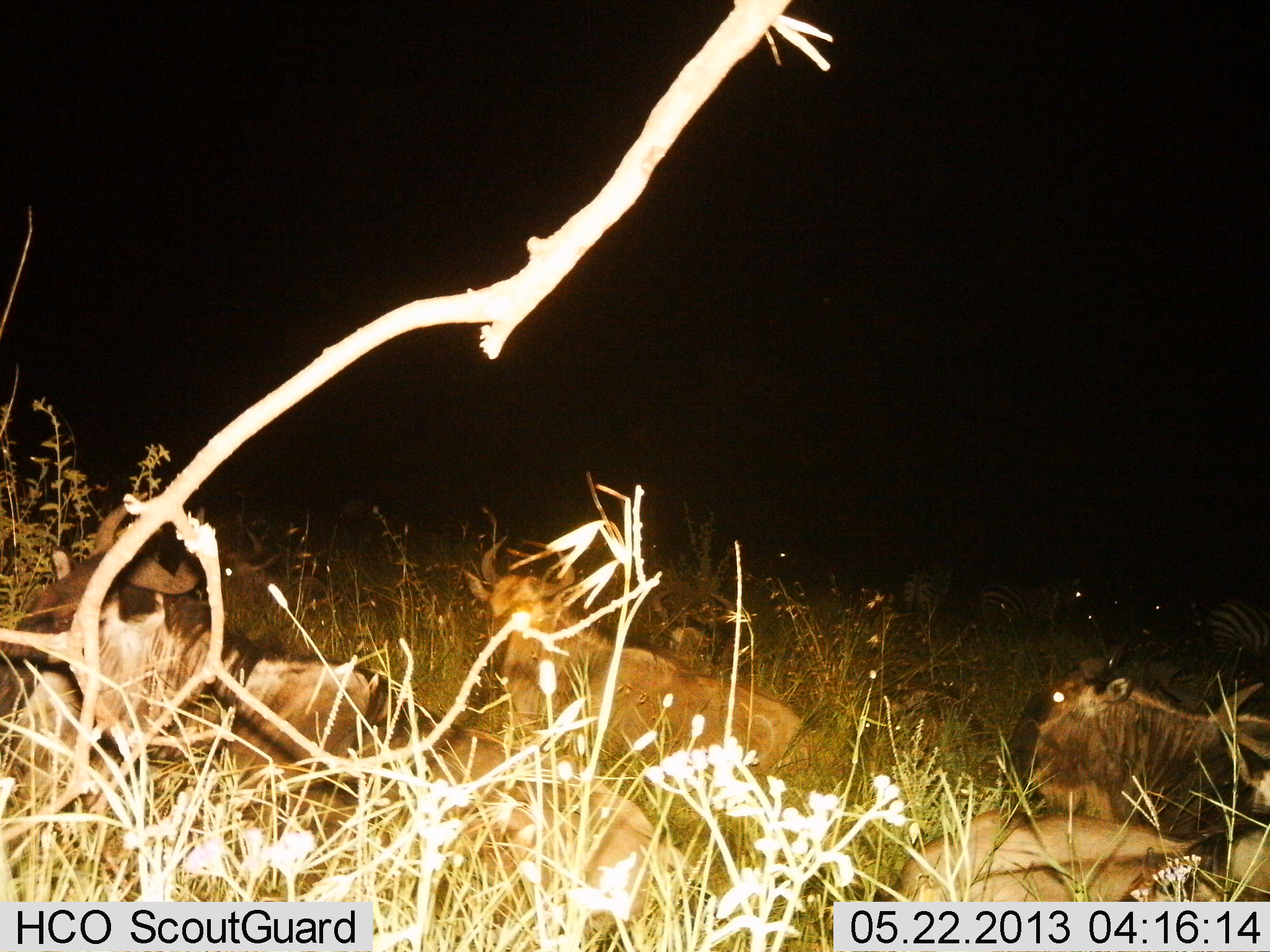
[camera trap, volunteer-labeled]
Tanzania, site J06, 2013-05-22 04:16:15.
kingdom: Animalia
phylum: Chordata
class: Mammalia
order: Artiodactyla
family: Bovidae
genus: Connochaetes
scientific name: Connochaetes taurinus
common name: blue wildebeest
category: wildebeest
Wildebeest (blue wildebeest) (Connochaetes taurinus), count 5. Behavior (volunteer vote fractions): standing 0%, resting 100%, moving 3%, interacting 0%. Young present (vote fraction): 0%. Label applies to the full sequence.